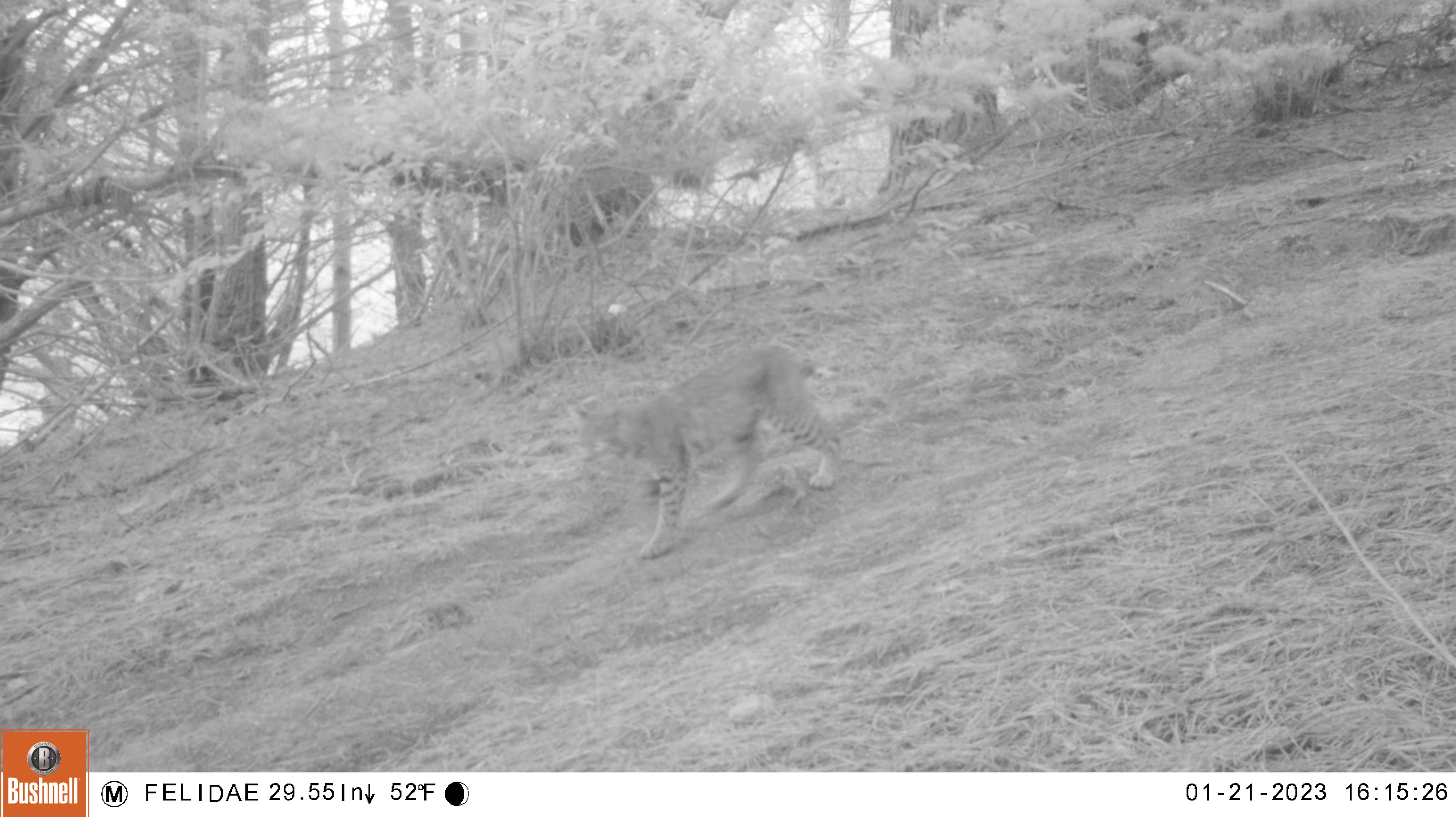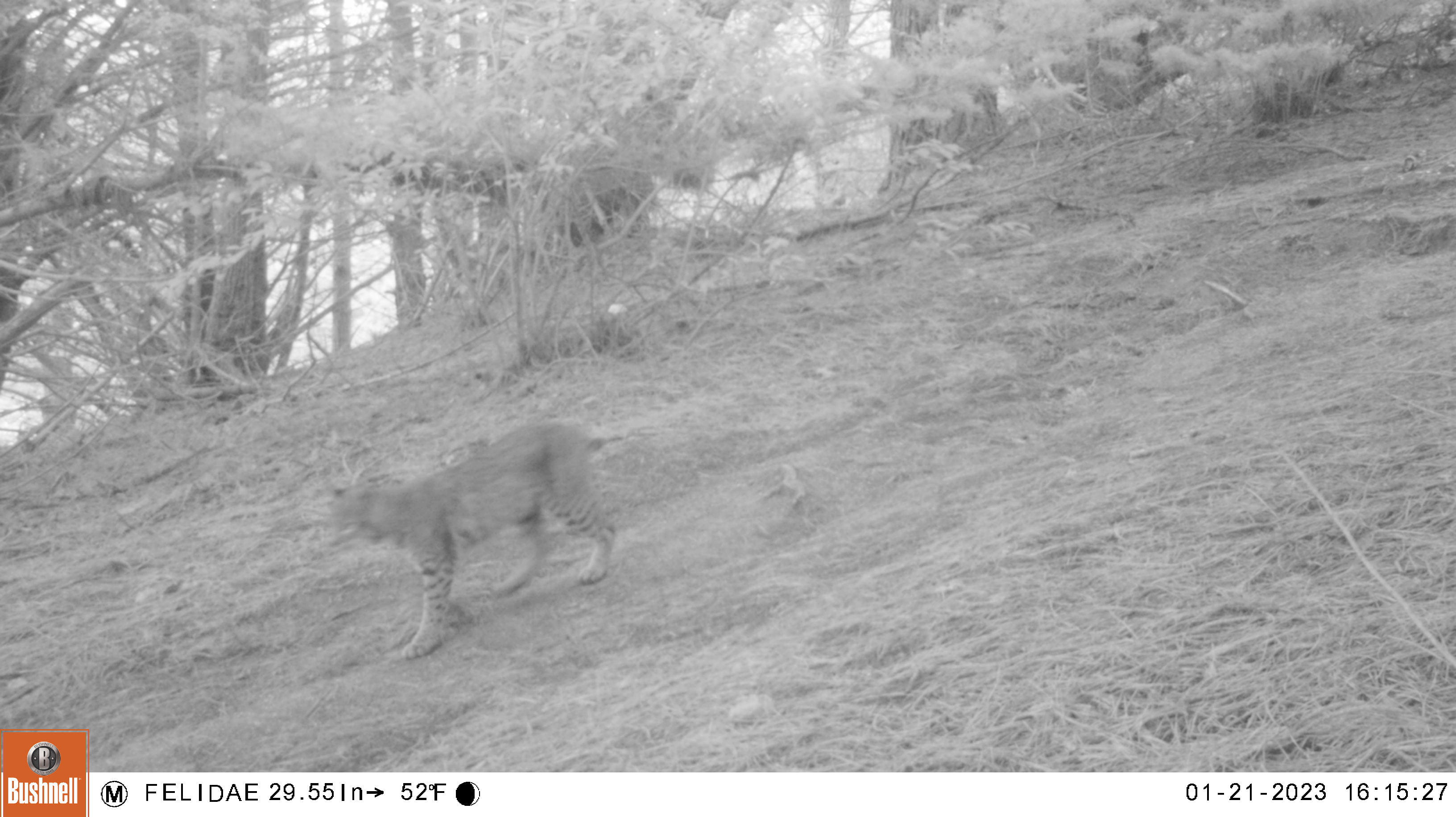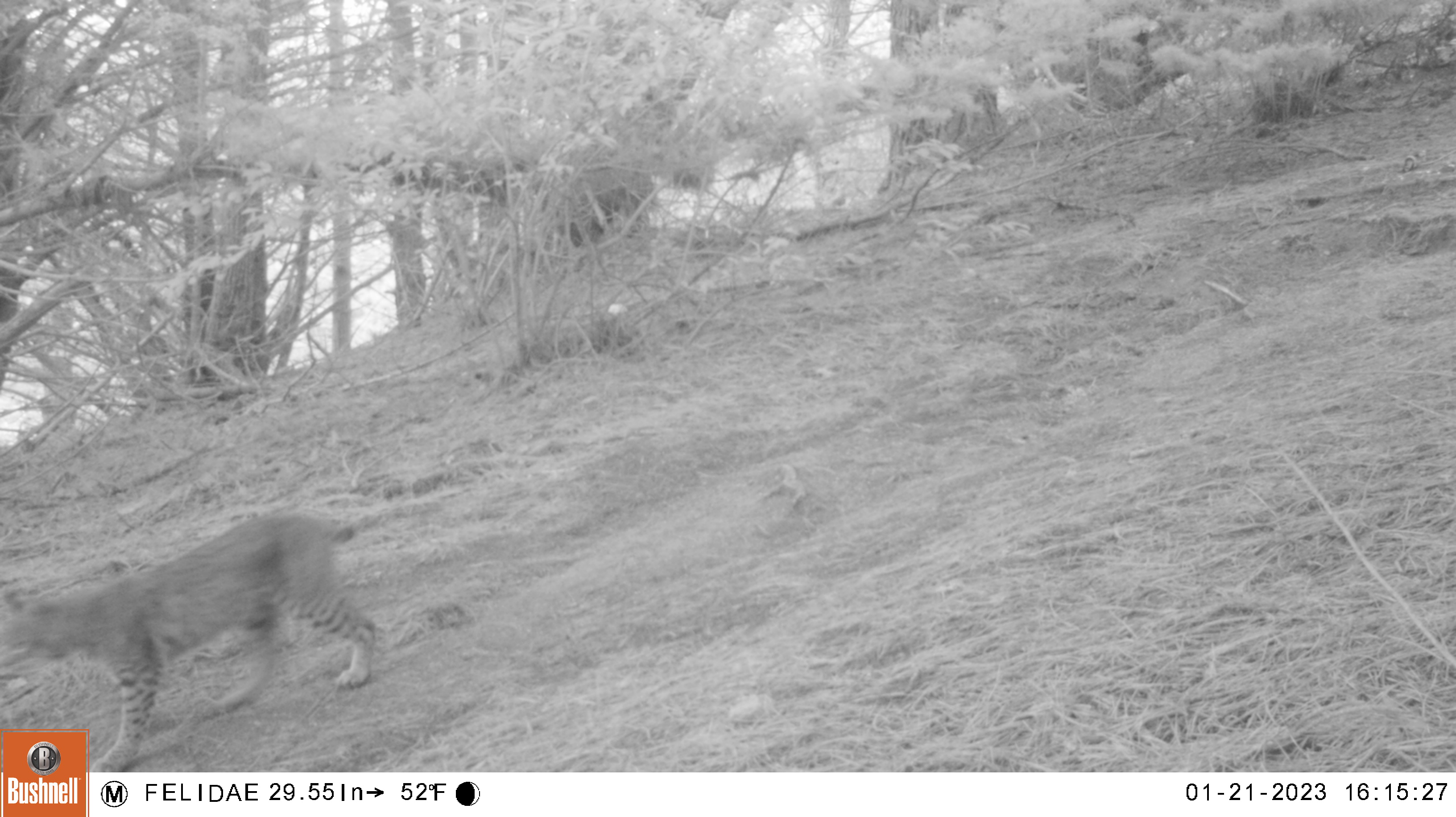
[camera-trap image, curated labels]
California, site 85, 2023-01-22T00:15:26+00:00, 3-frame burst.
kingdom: Animalia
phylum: Chordata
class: Mammalia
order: Carnivora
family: Felidae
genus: Lynx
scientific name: Lynx rufus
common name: bobcat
Bobcat (Lynx rufus).